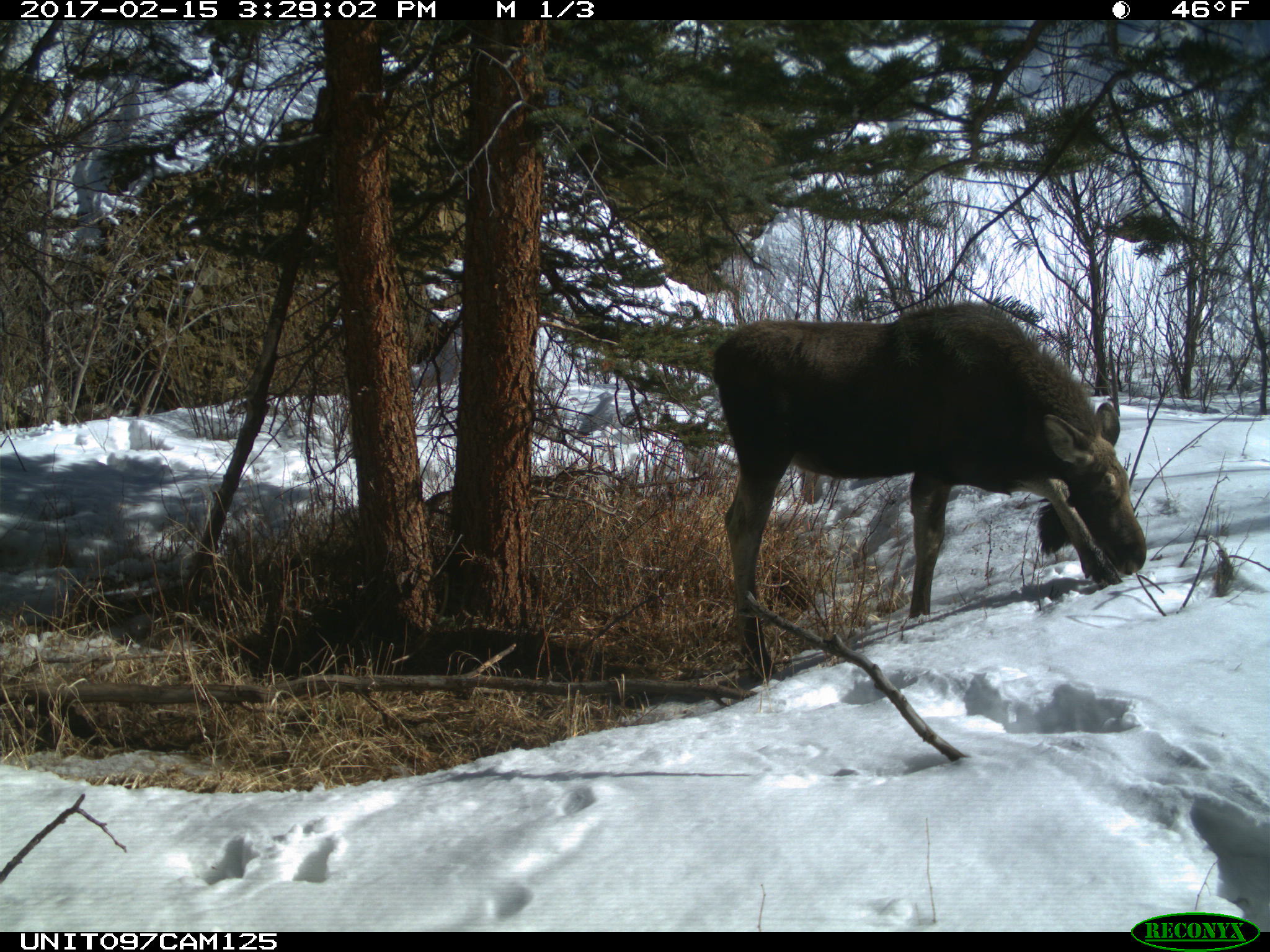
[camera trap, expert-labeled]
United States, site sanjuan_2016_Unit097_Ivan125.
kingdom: Animalia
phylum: Chordata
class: Mammalia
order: Artiodactyla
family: Cervidae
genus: Alces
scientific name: Alces alces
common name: moose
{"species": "Alces alces (moose)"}